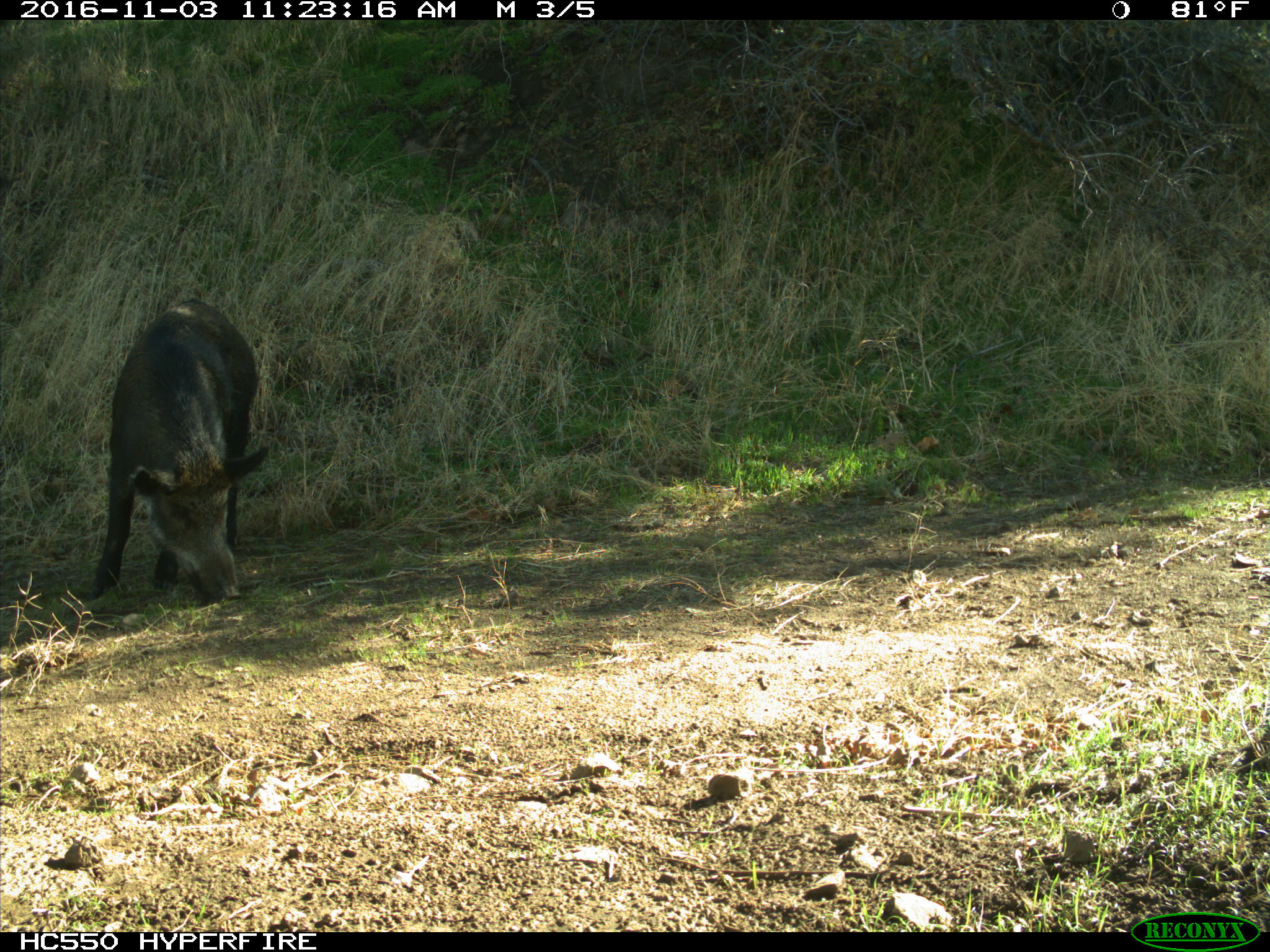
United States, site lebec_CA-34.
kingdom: Animalia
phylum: Chordata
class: Mammalia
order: Artiodactyla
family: Suidae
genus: Sus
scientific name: Sus scrofa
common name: wild boar